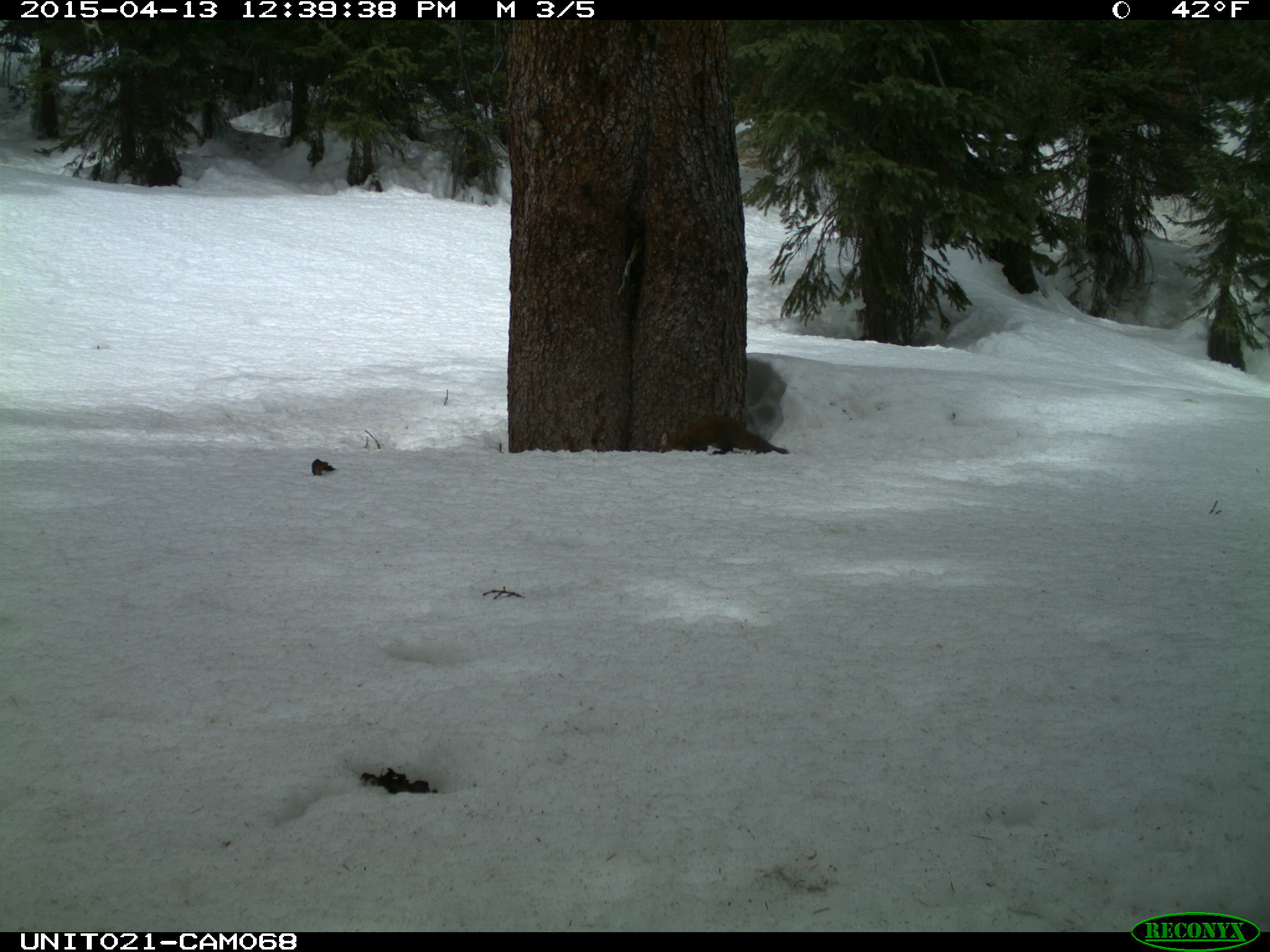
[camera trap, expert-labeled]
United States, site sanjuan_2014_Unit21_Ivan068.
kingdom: Animalia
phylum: Chordata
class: Mammalia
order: Carnivora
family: Mustelidae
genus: Martes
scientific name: Martes americana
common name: american marten